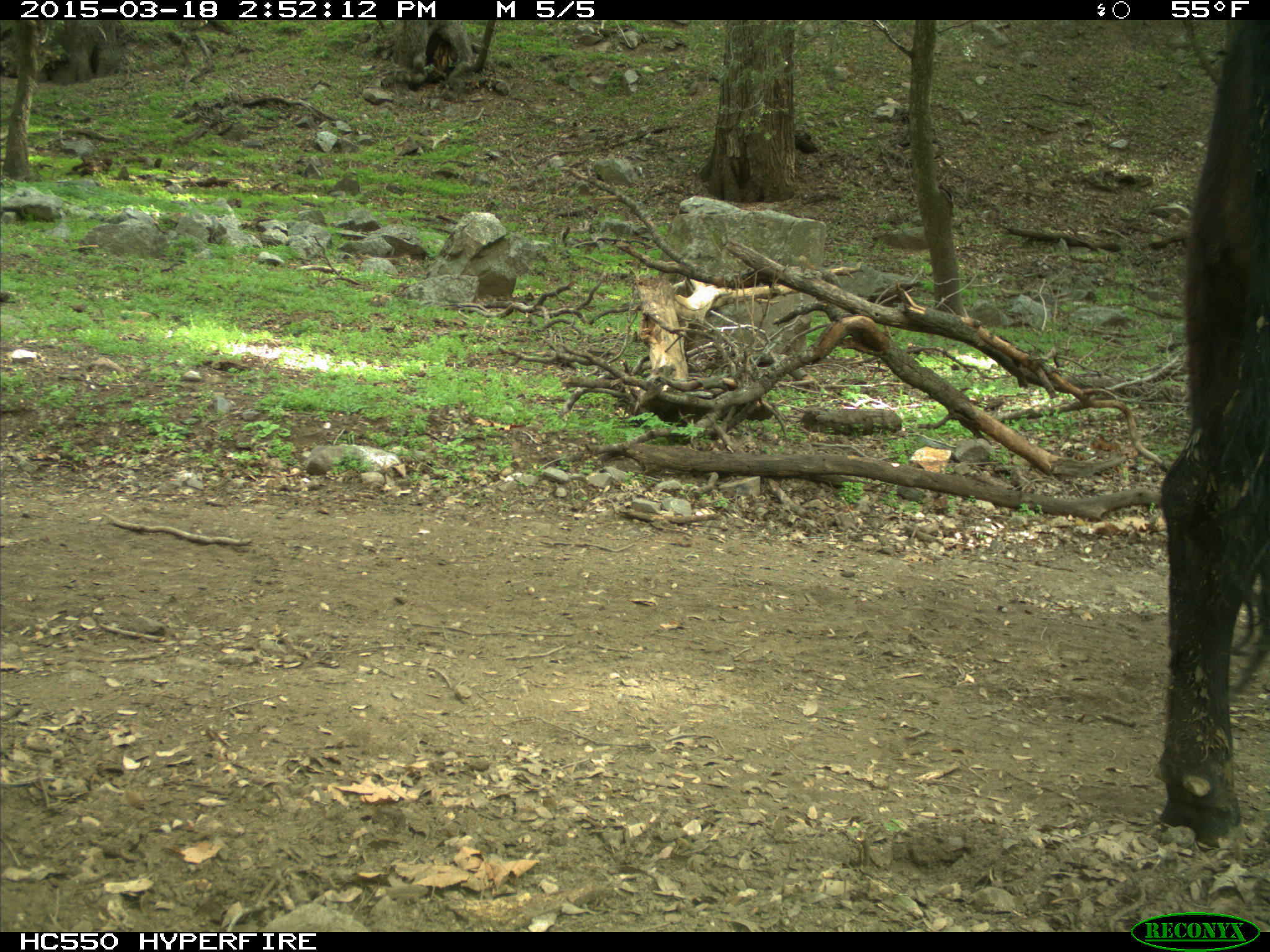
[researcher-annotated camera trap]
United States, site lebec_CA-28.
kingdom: Animalia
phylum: Chordata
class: Mammalia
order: Artiodactyla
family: Bovidae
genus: Bos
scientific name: Bos taurus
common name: domestic cow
Bos taurus (domestic cow).